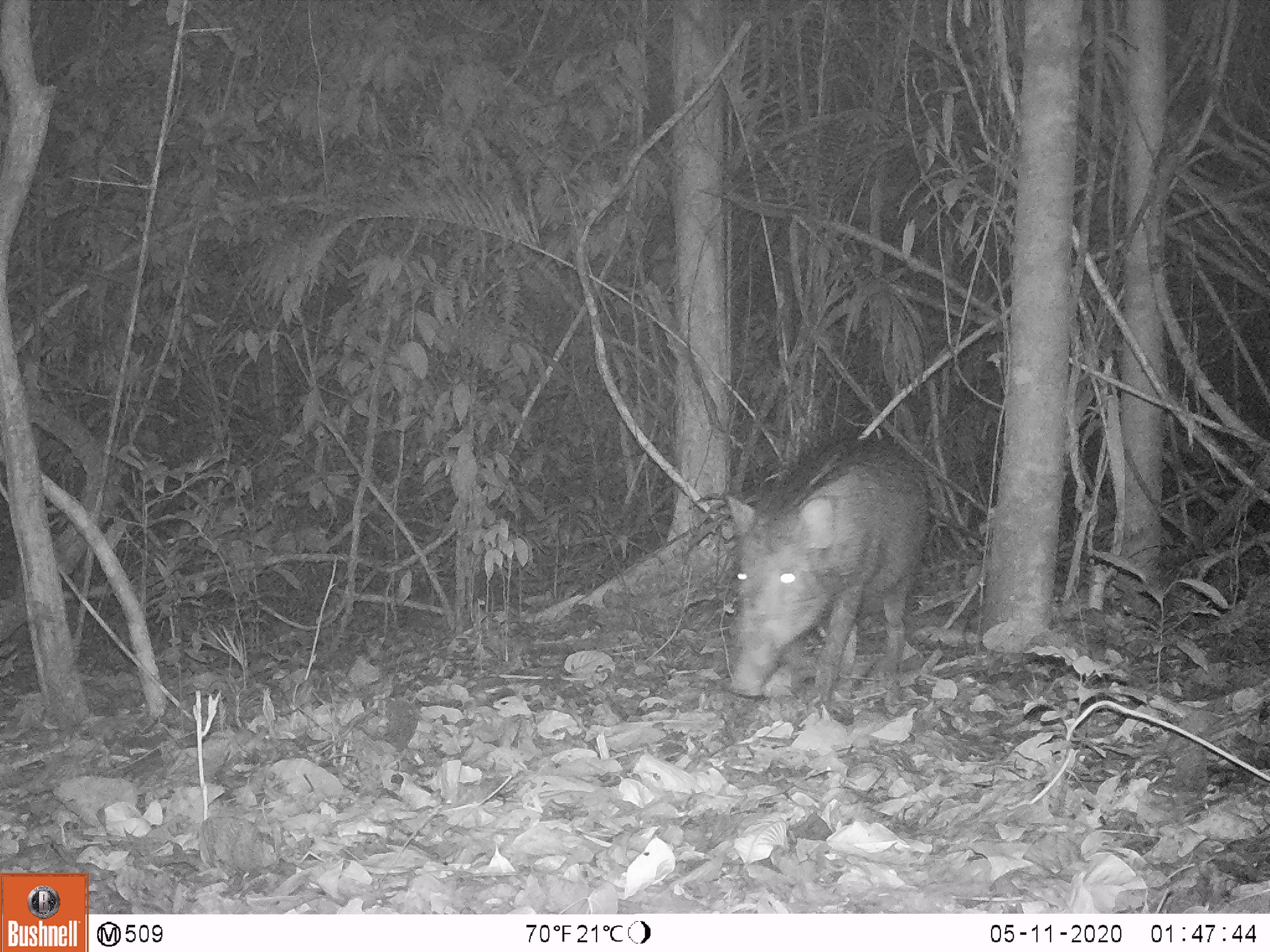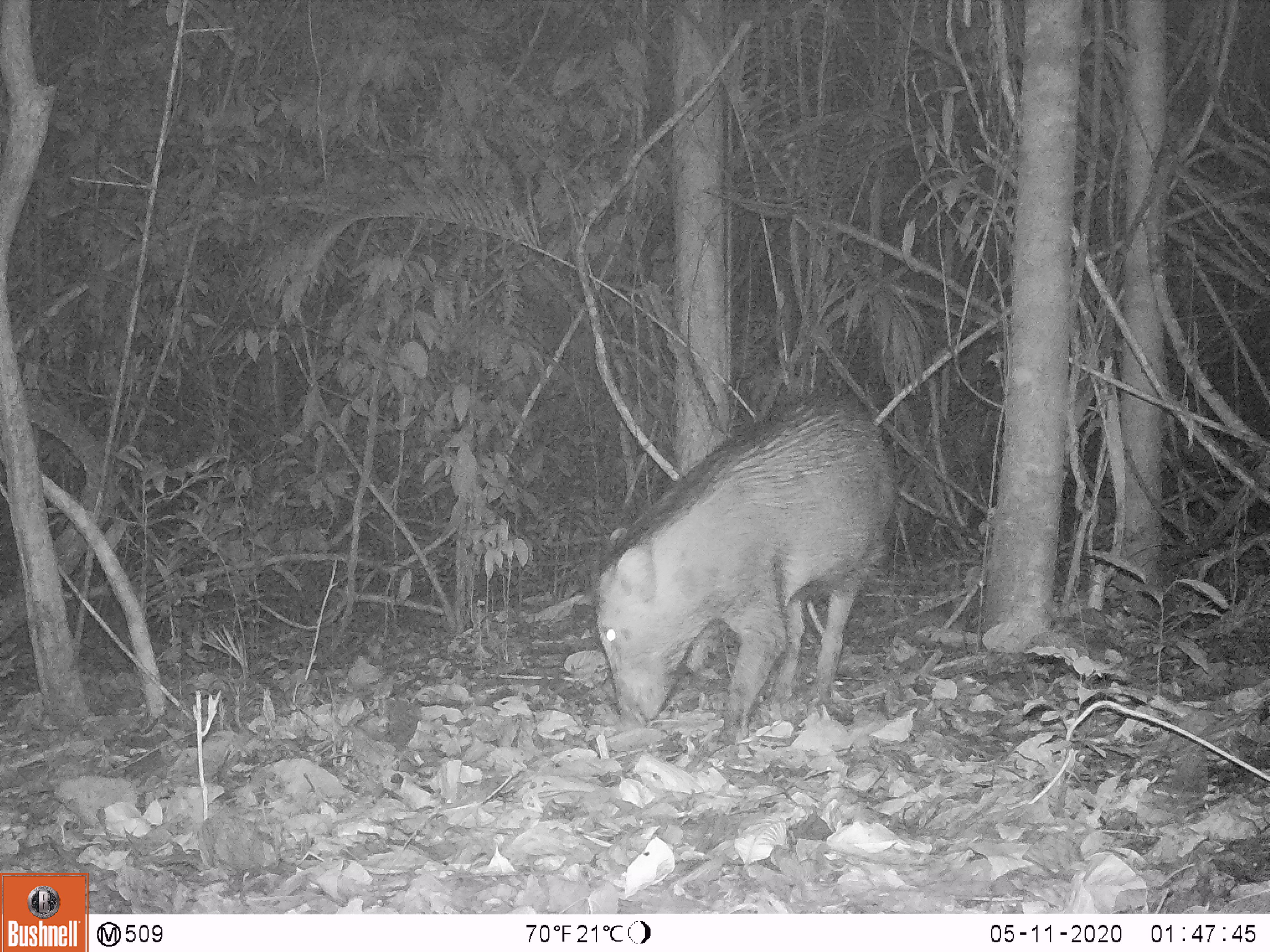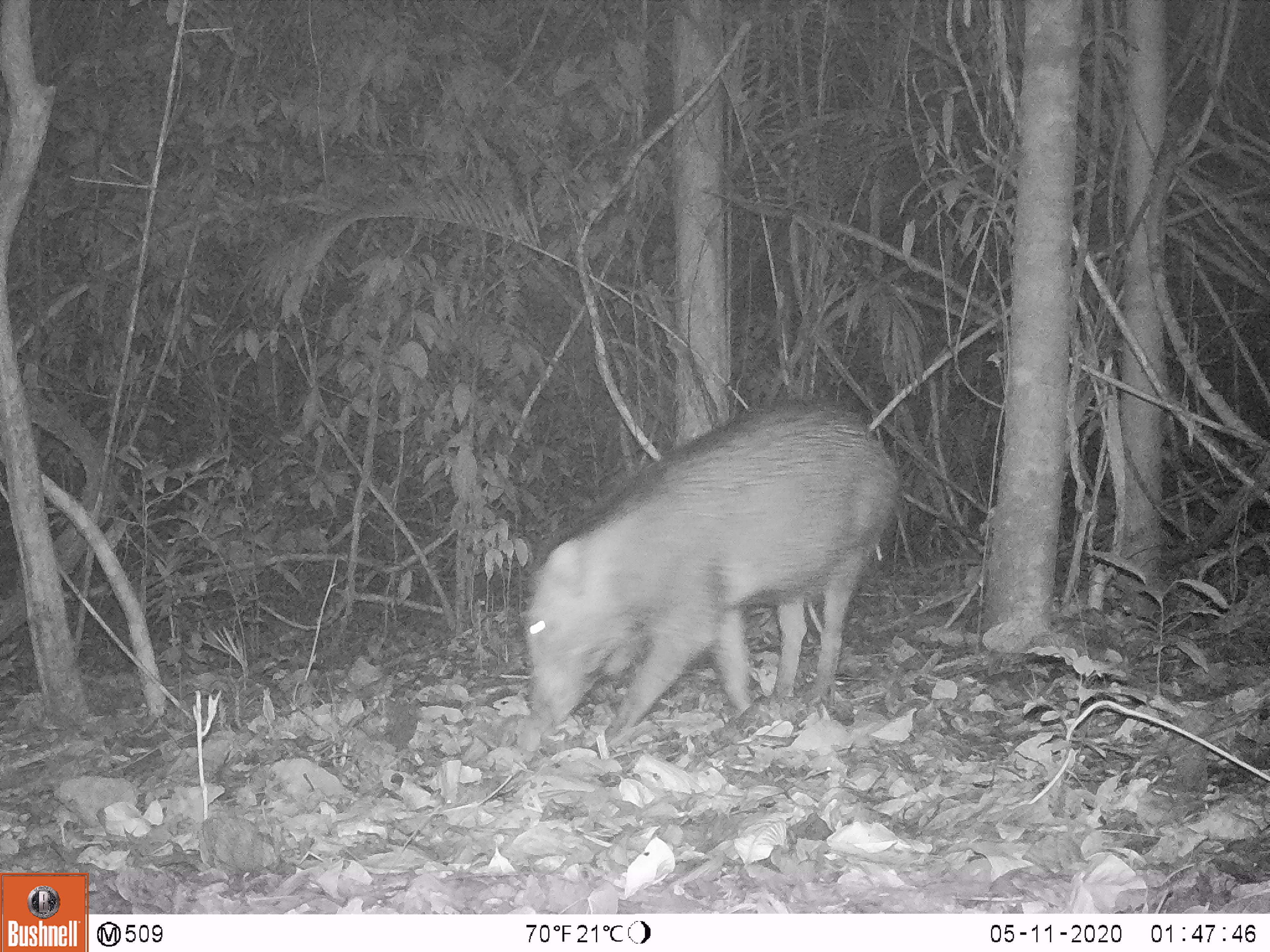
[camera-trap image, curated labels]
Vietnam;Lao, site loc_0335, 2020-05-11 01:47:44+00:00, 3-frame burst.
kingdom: Animalia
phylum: Chordata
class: Mammalia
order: Artiodactyla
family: Suidae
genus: Sus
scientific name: Sus scrofa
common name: eurasian wild pig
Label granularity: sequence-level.